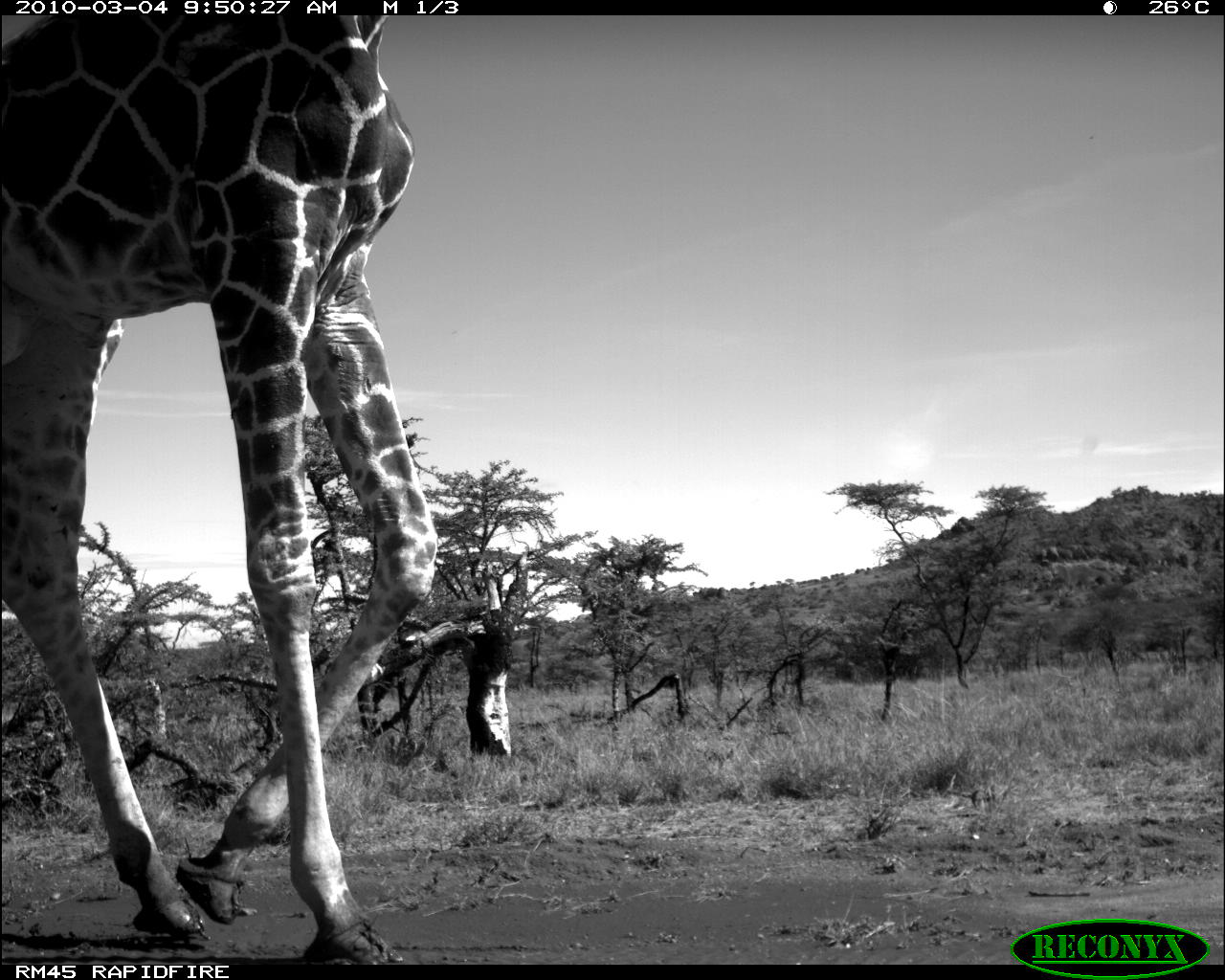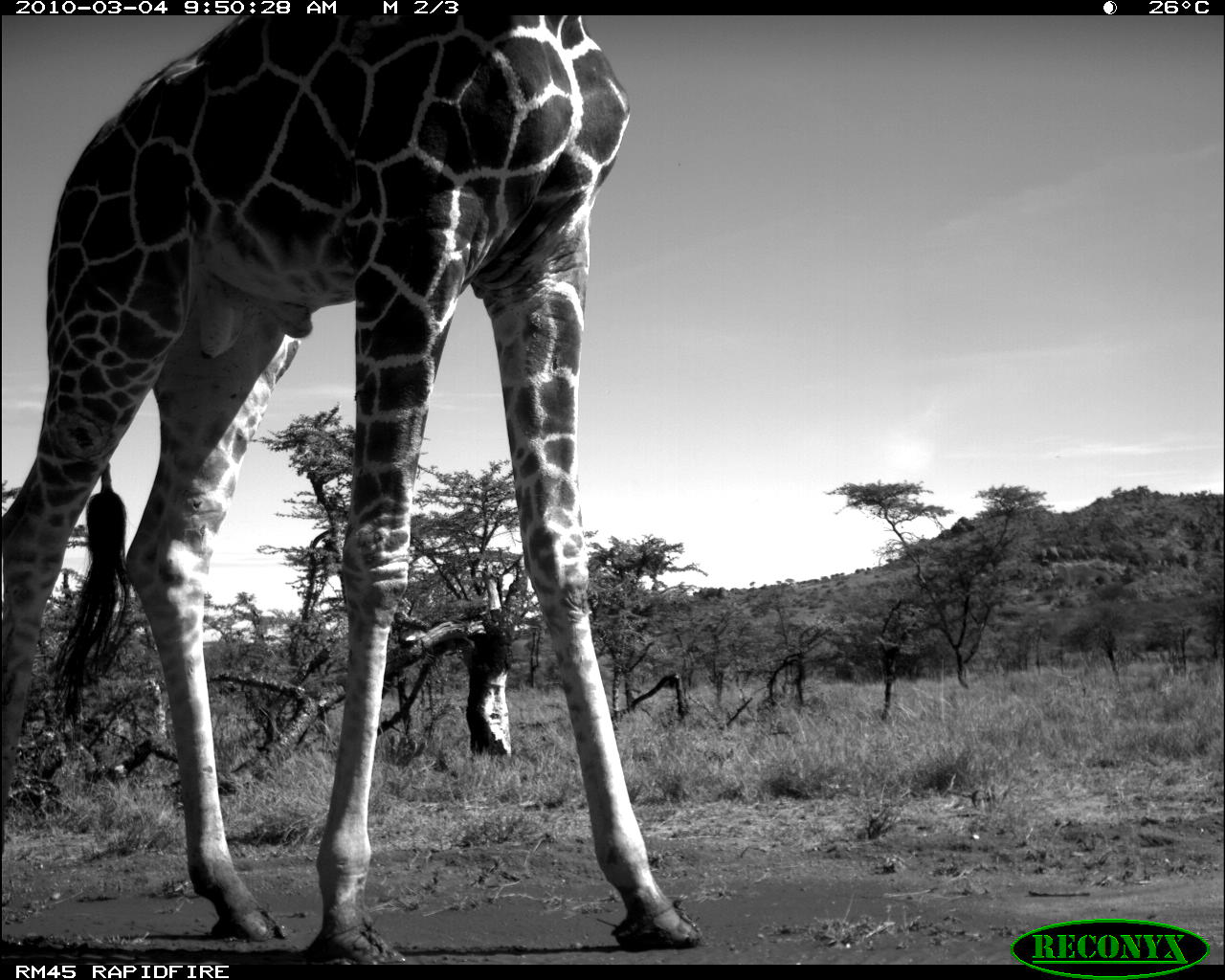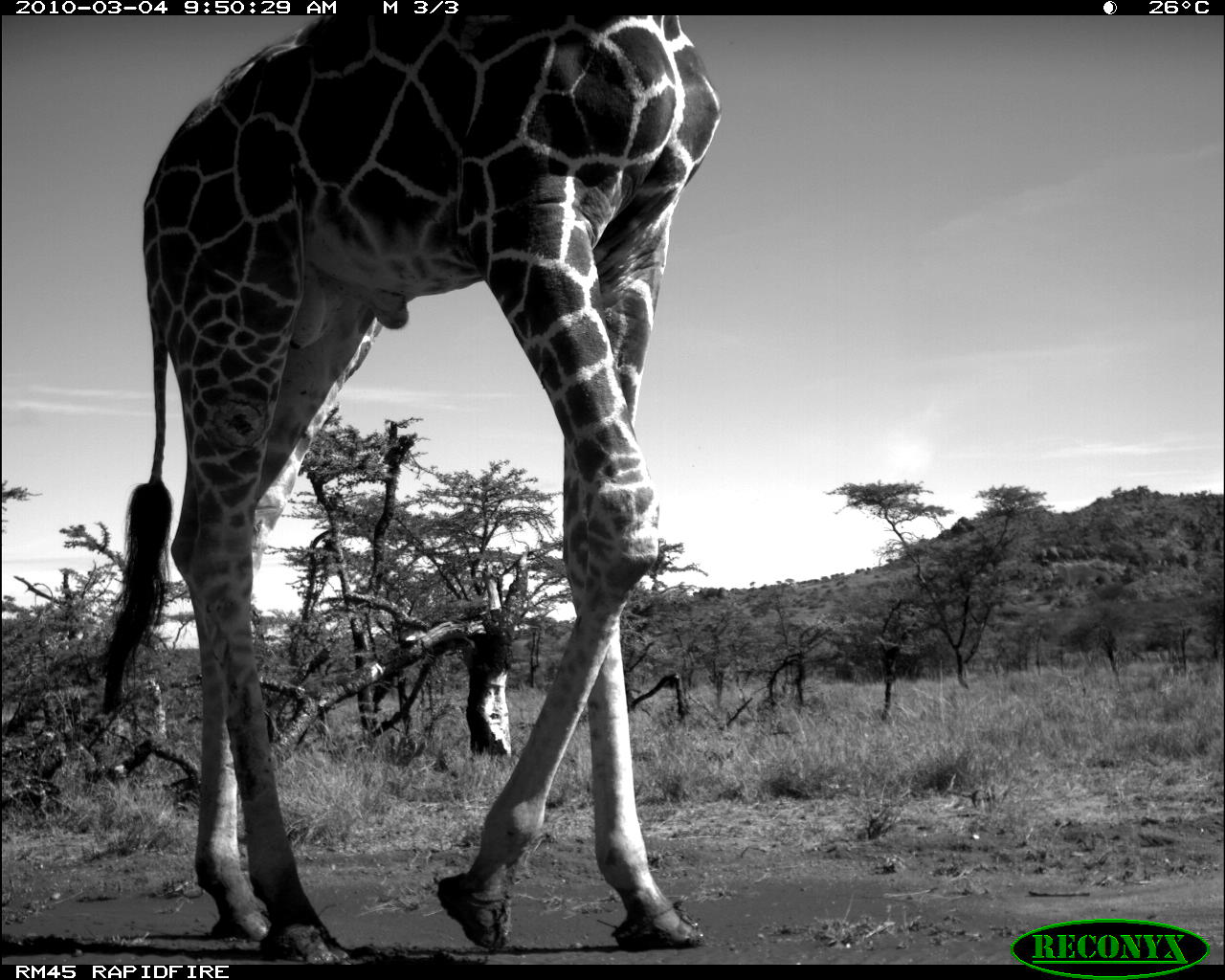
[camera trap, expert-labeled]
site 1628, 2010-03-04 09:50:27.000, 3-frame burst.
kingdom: Animalia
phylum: Chordata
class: Mammalia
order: Artiodactyla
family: Giraffidae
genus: Giraffa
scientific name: Giraffa camelopardalis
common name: giraffe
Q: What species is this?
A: Giraffa camelopardalis (giraffe).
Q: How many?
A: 1.